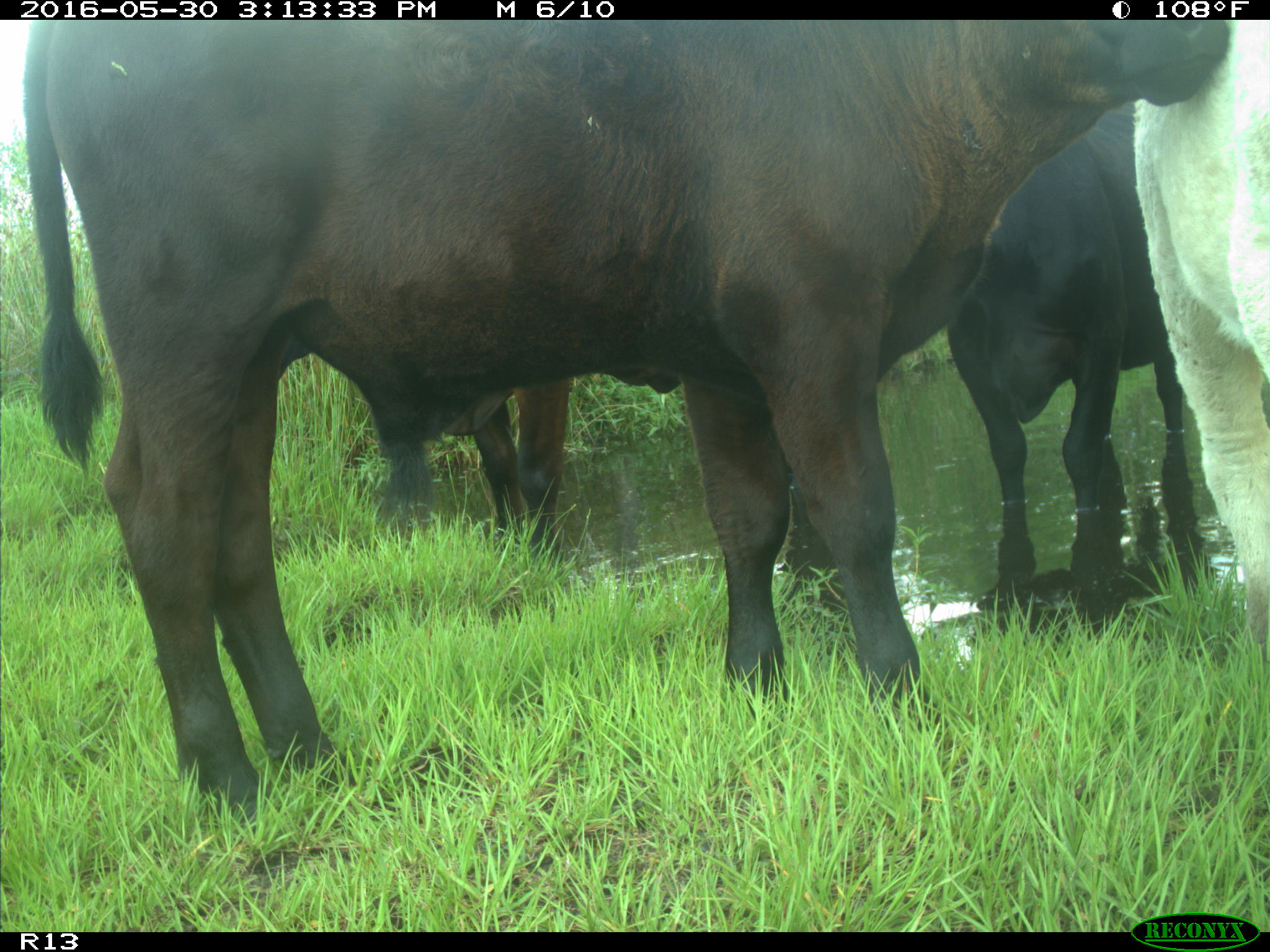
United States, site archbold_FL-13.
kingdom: Animalia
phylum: Chordata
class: Mammalia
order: Artiodactyla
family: Bovidae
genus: Bos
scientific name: Bos taurus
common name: domestic cow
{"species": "Bos taurus (domestic cow)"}